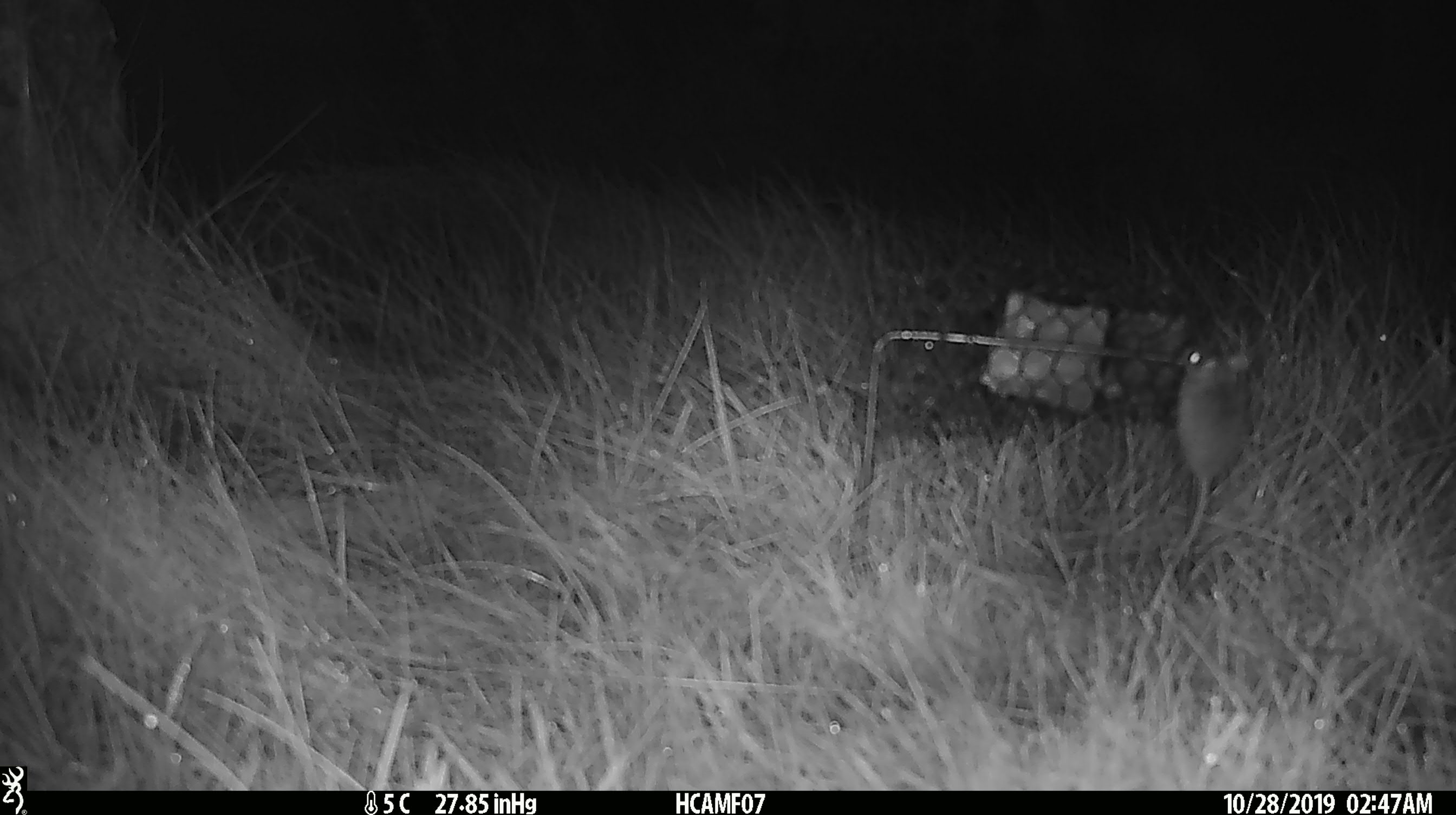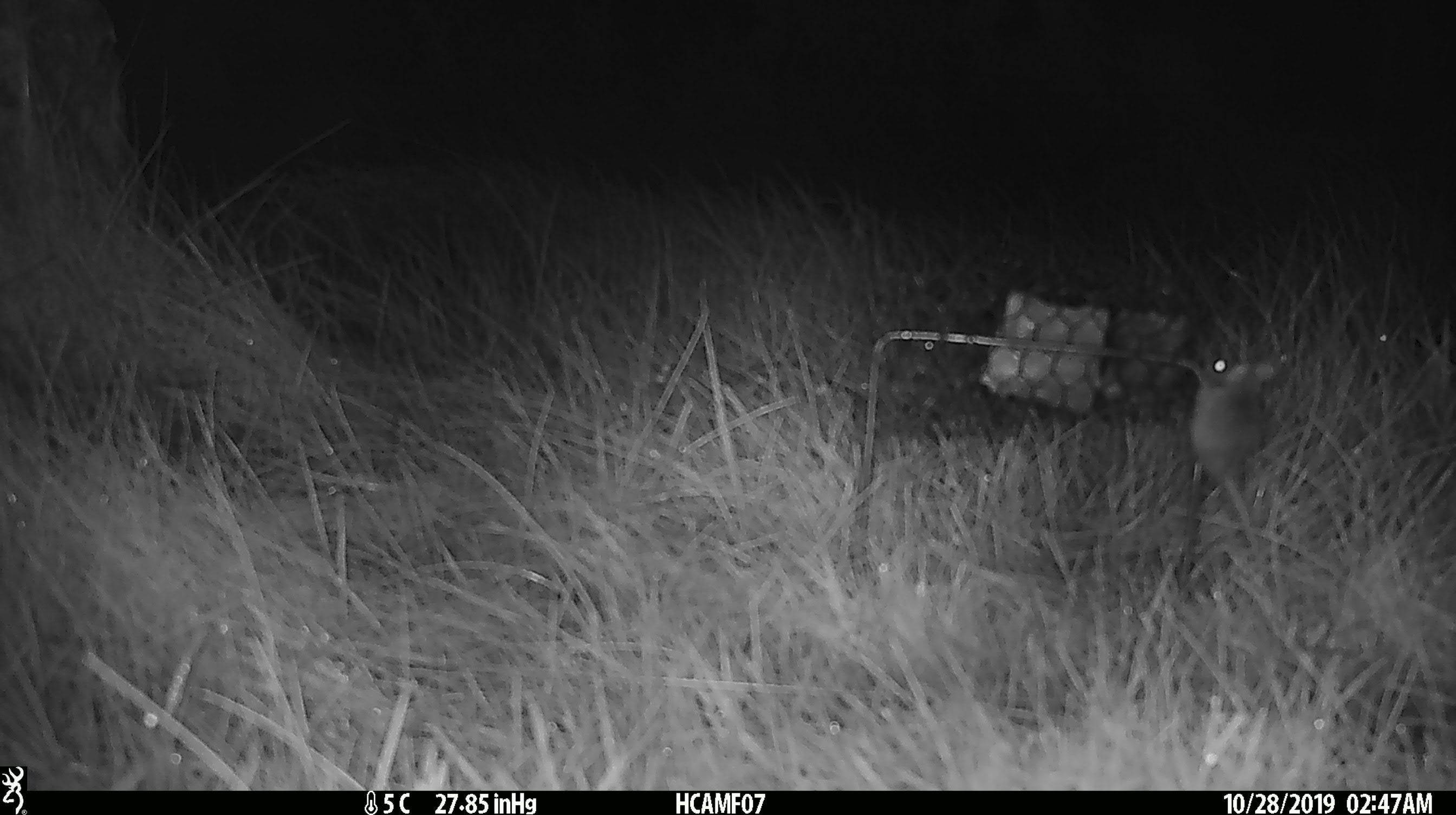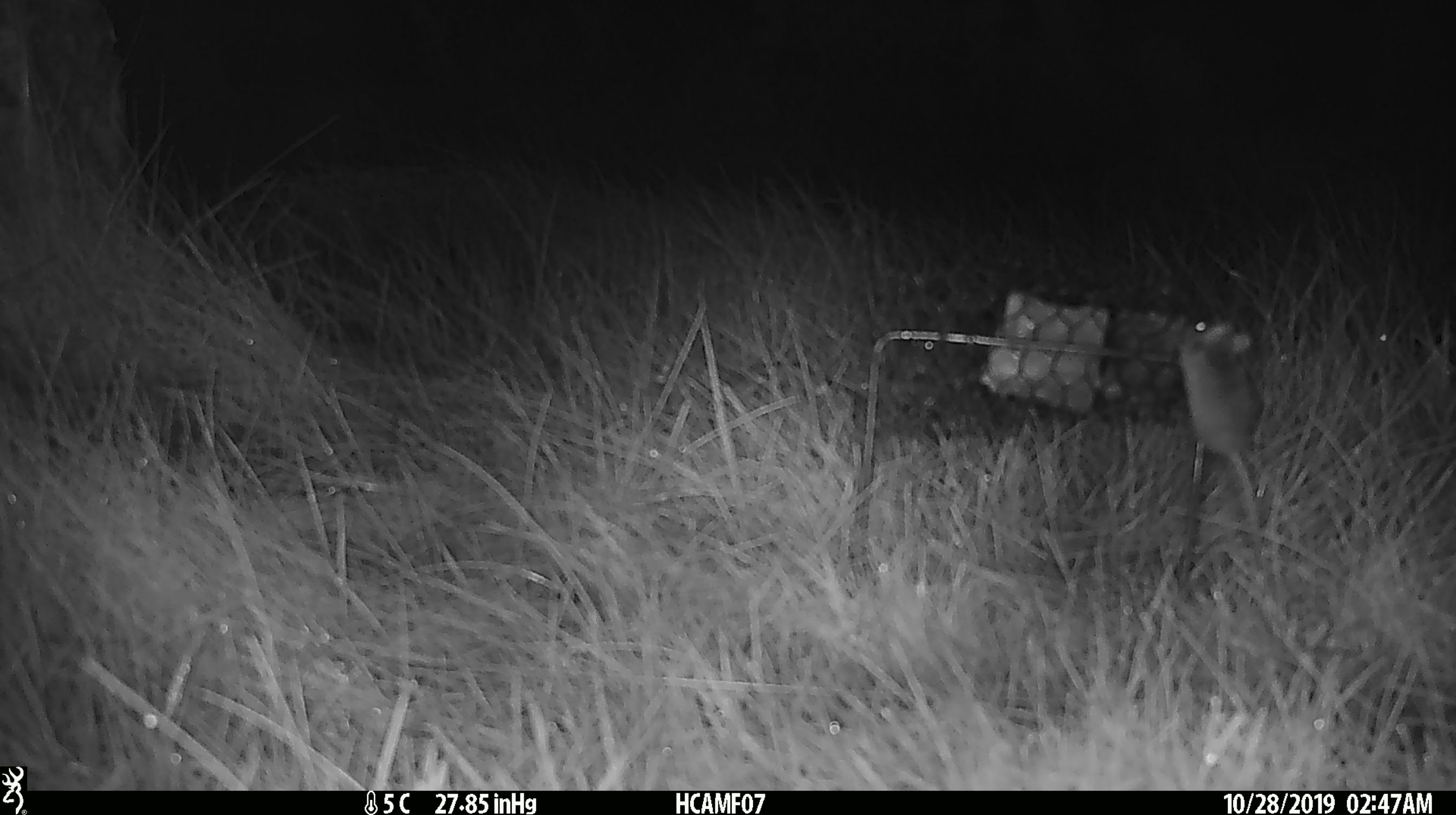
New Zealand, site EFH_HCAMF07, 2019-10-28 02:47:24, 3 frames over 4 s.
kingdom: Animalia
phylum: Chordata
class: Mammalia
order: Rodentia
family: Muridae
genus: Mus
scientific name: Mus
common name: mouse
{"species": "mouse (Mus)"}